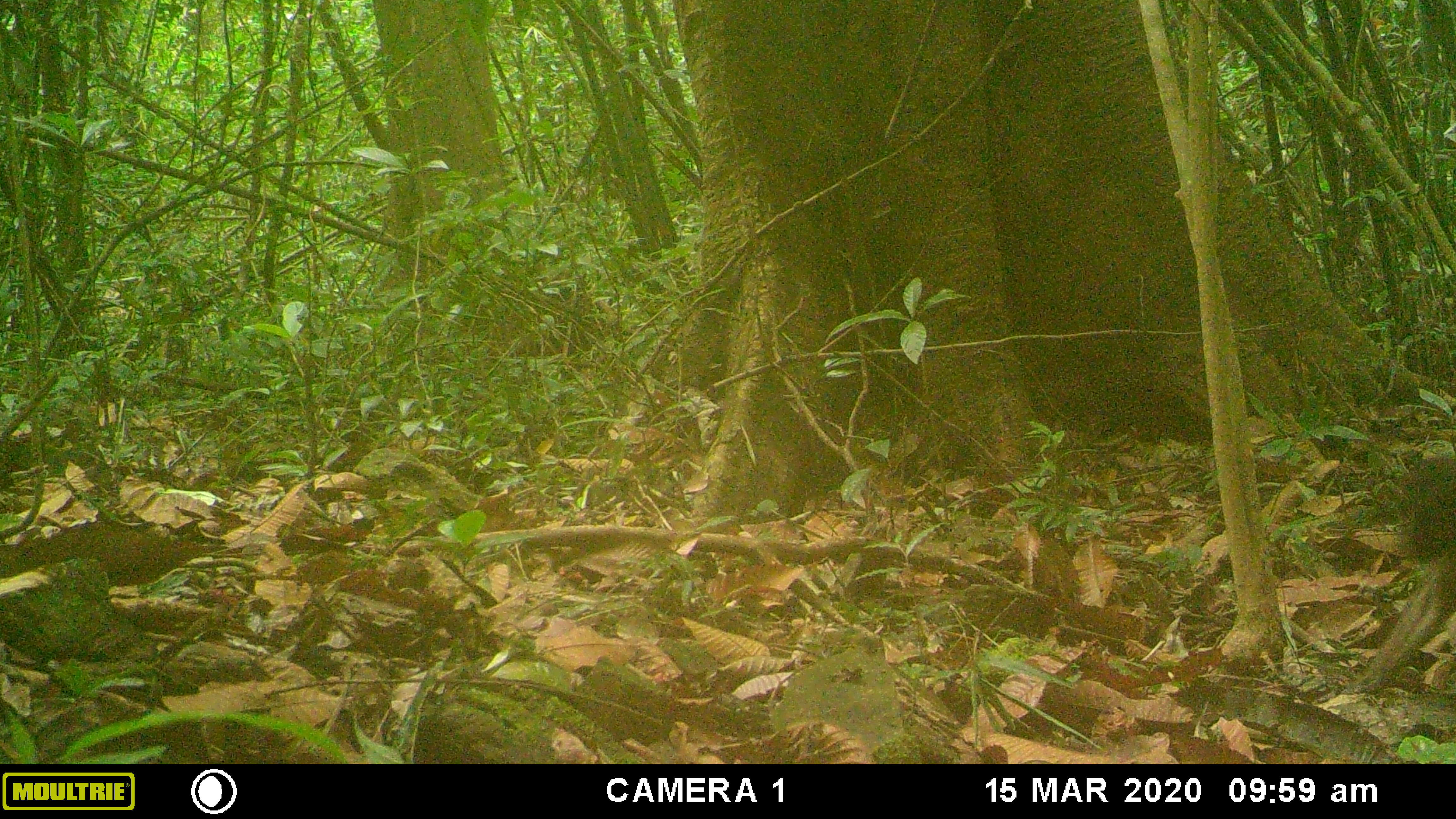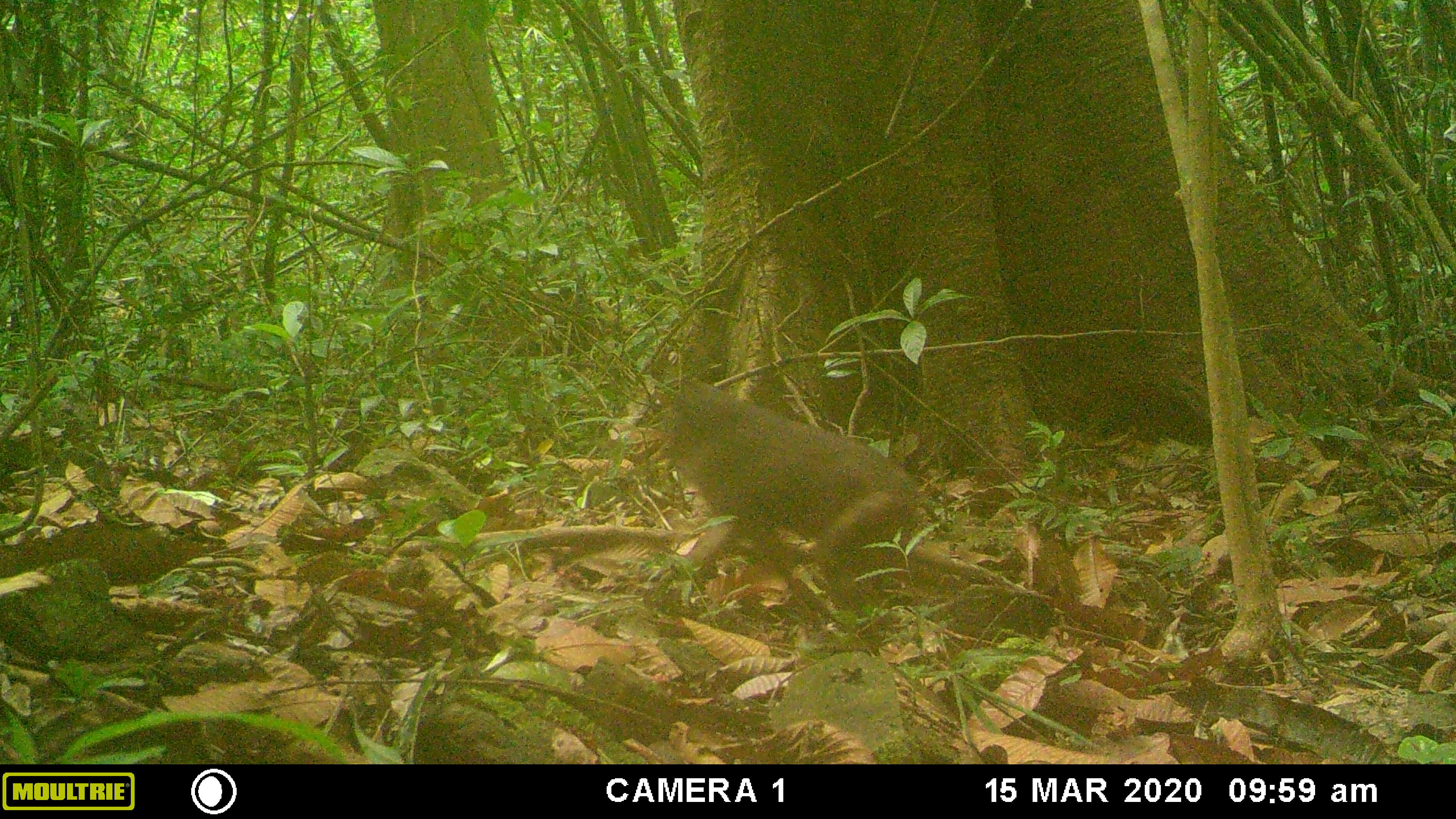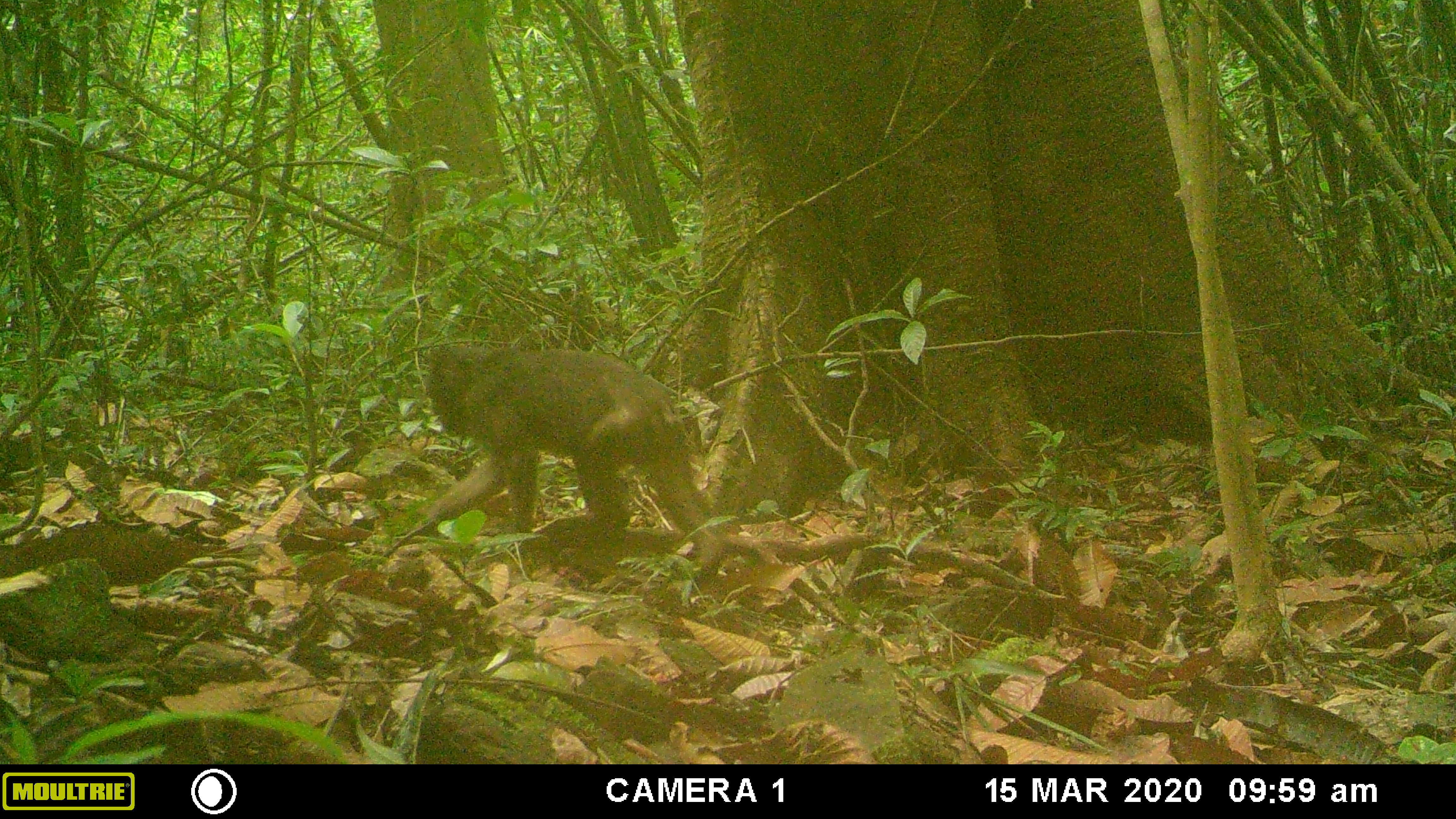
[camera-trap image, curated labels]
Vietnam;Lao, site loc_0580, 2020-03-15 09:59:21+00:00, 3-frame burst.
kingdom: Animalia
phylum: Chordata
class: Mammalia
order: Primates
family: Cercopithecidae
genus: Macaca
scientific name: Macaca arctoides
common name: stump-tailed macaque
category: stump tailed macaque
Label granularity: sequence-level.